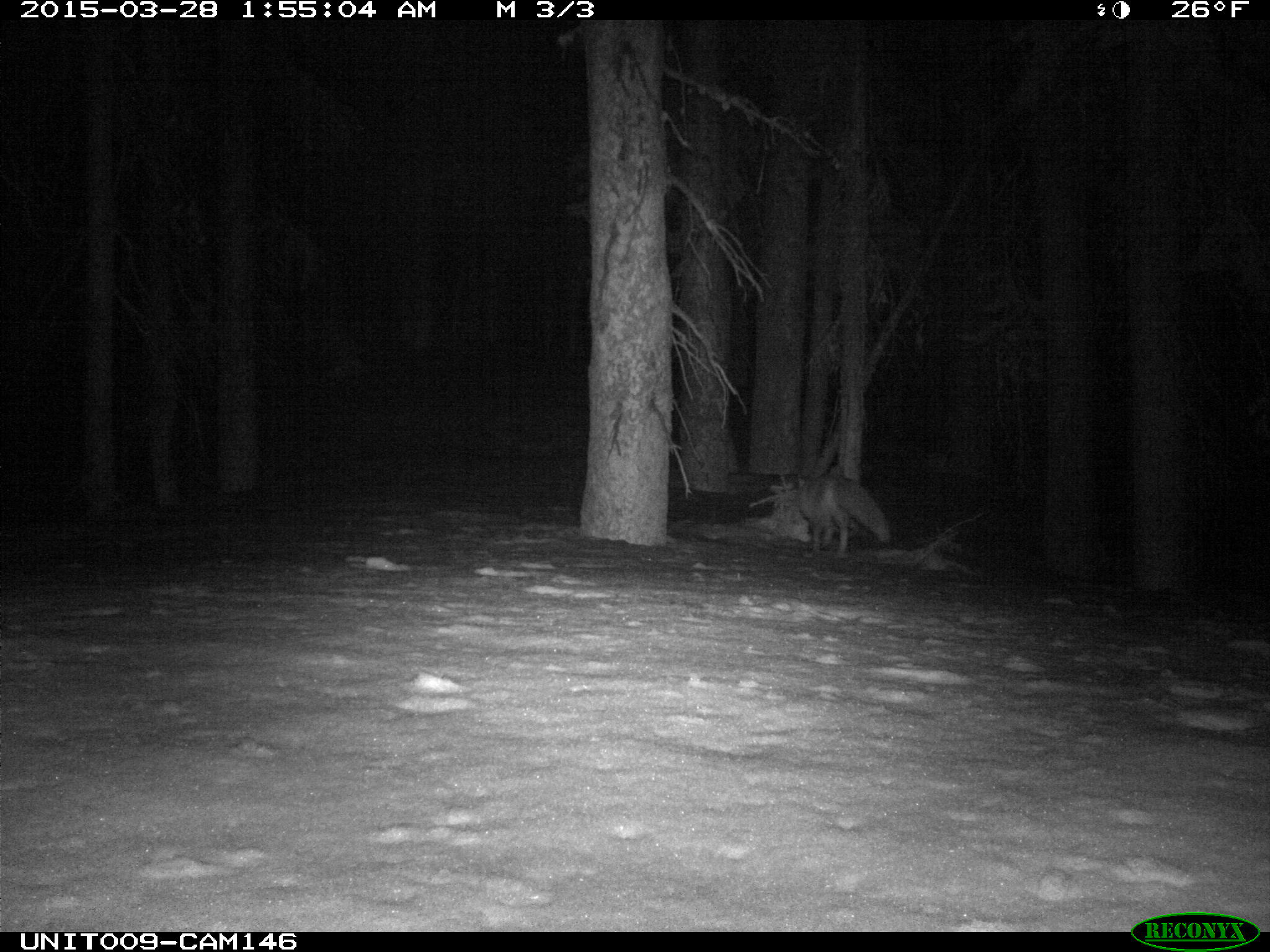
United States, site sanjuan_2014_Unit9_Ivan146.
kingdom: Animalia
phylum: Chordata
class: Mammalia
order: Carnivora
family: Canidae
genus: Vulpes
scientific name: Vulpes vulpes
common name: red fox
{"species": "Vulpes vulpes (red fox)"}